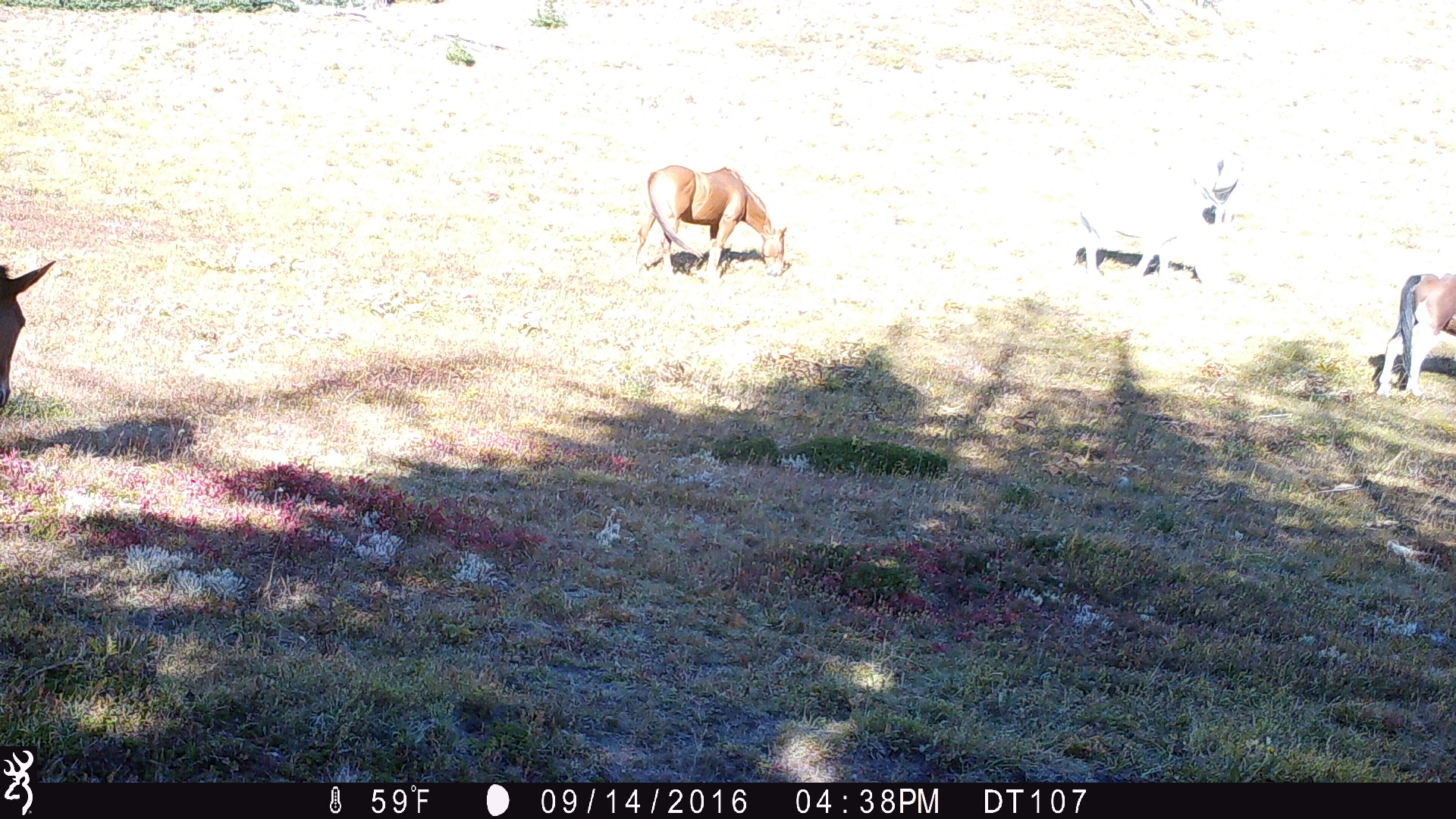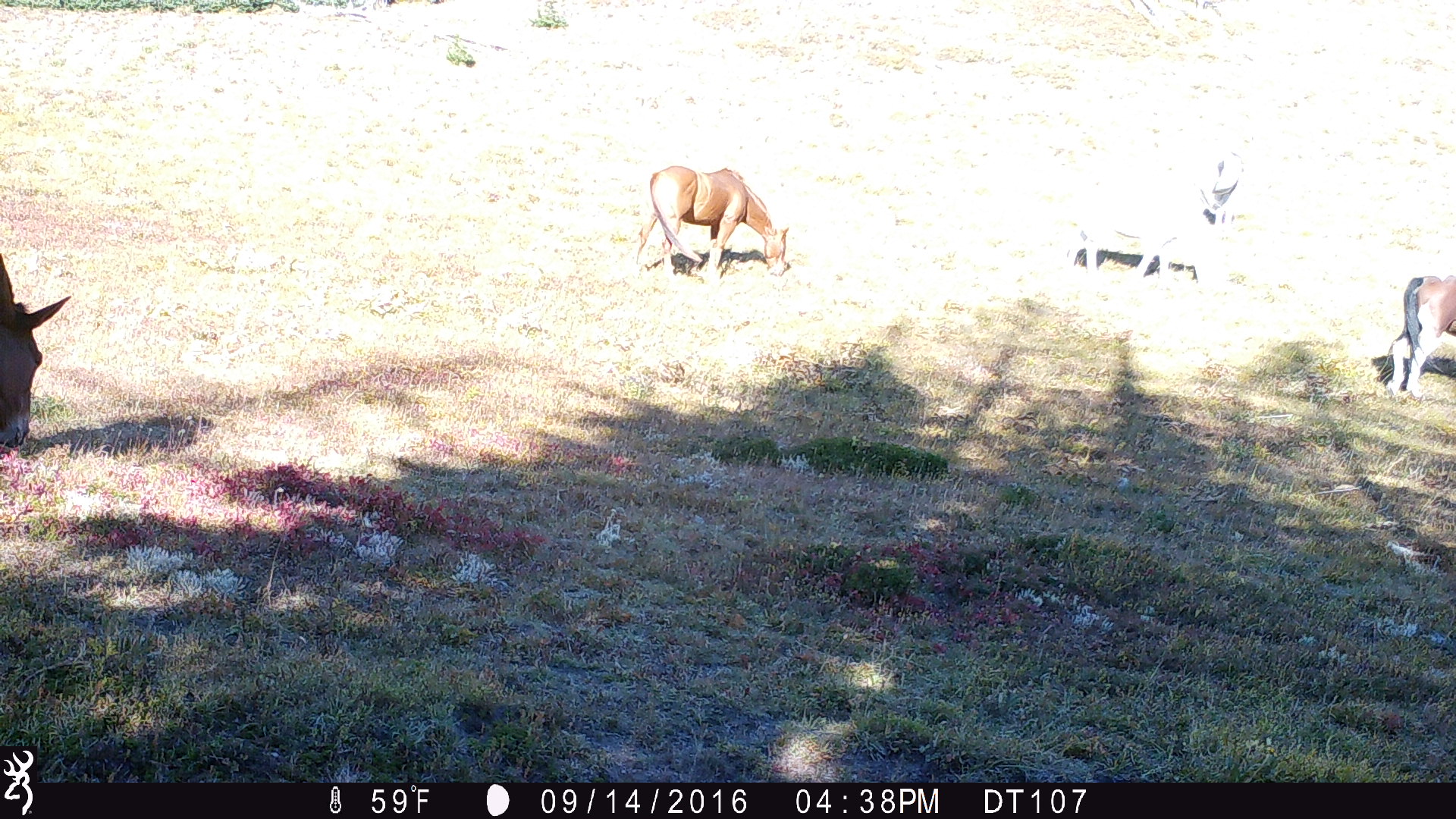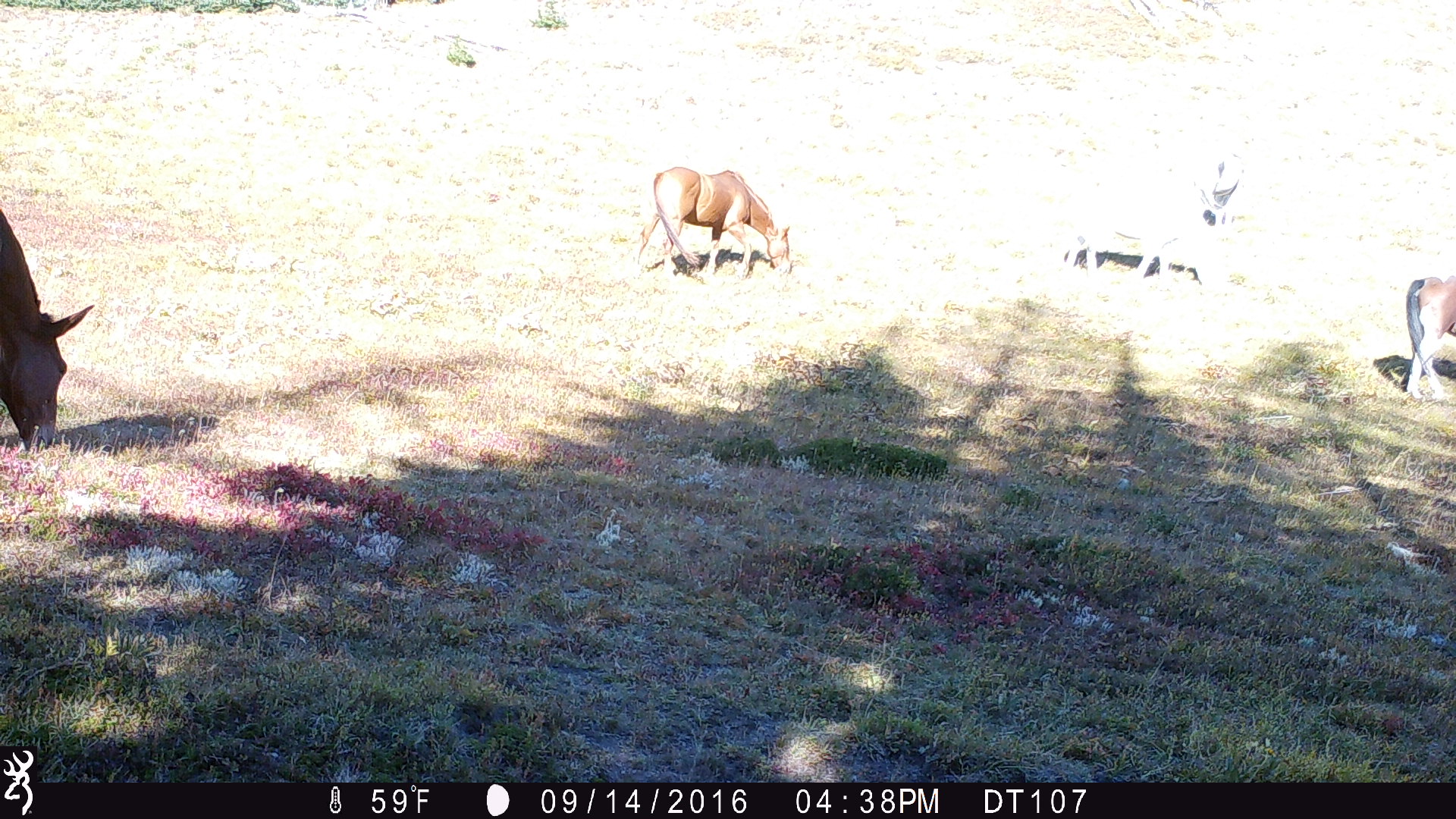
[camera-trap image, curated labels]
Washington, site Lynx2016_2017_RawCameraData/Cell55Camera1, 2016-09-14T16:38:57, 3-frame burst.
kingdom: Animalia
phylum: Chordata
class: Mammalia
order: Perissodactyla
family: Equidae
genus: Equus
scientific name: Equus caballus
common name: domestic horse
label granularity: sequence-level